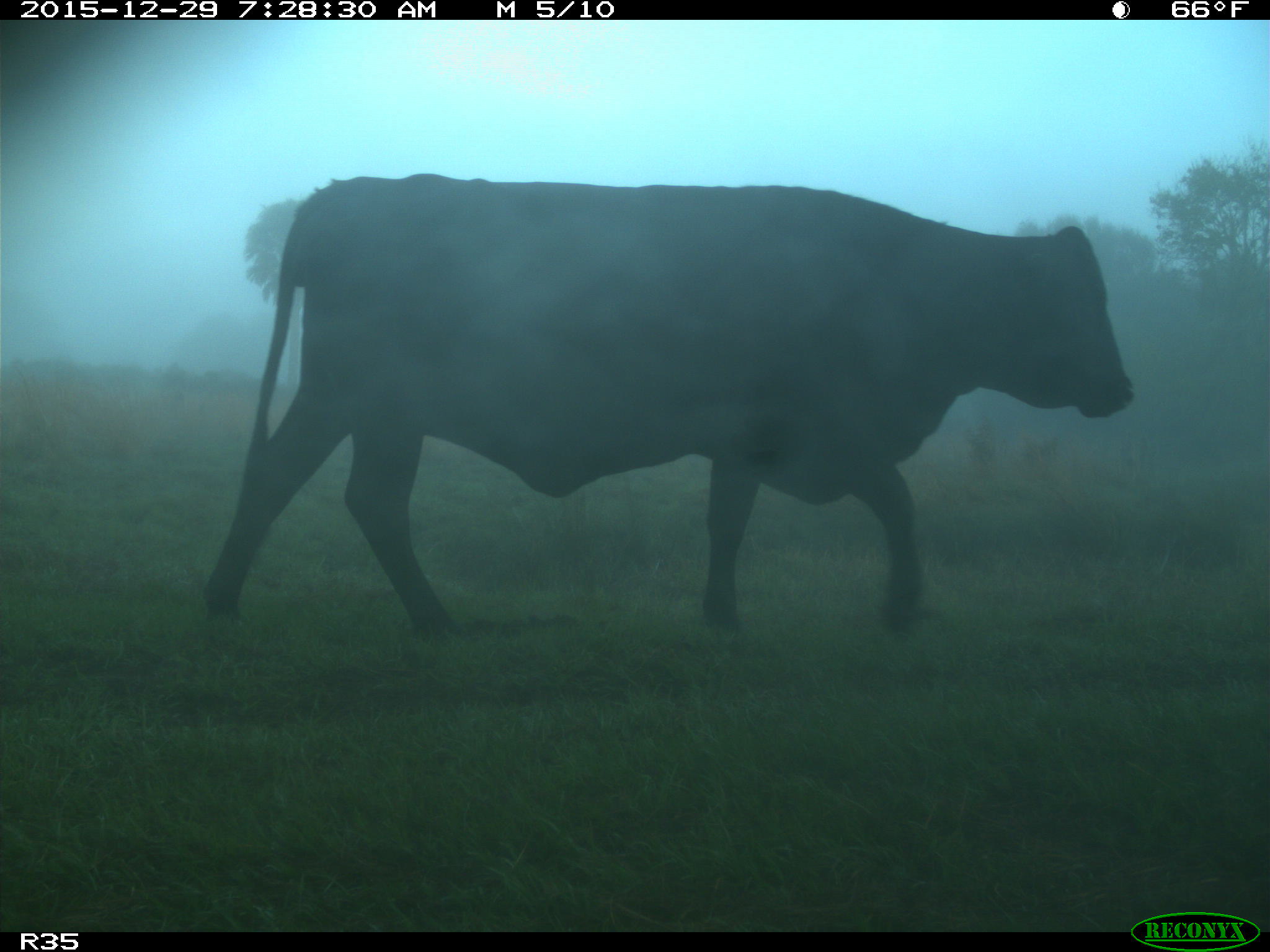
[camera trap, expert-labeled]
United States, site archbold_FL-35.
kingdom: Animalia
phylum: Chordata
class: Mammalia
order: Artiodactyla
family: Bovidae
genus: Bos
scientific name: Bos taurus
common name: domestic cow